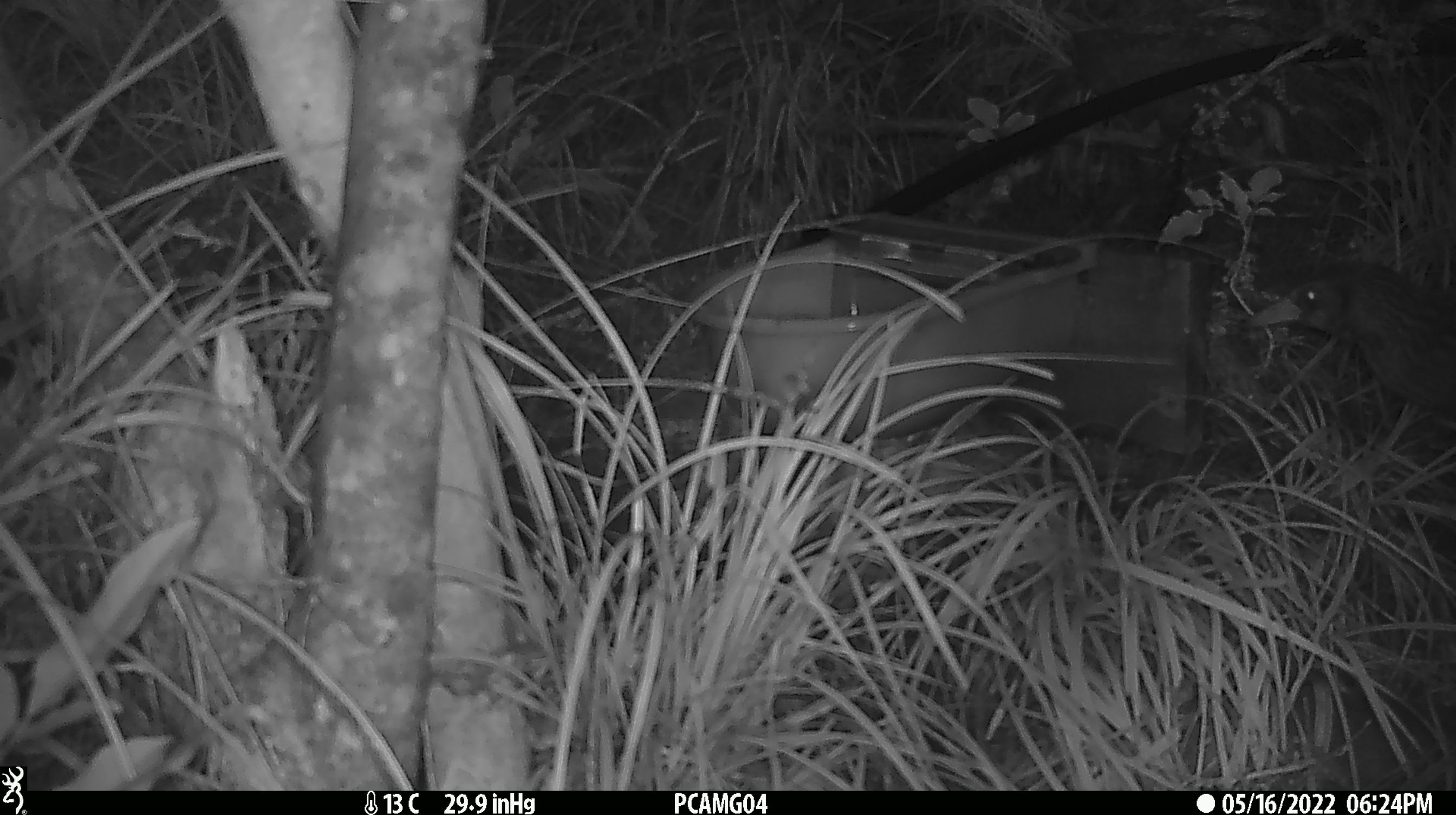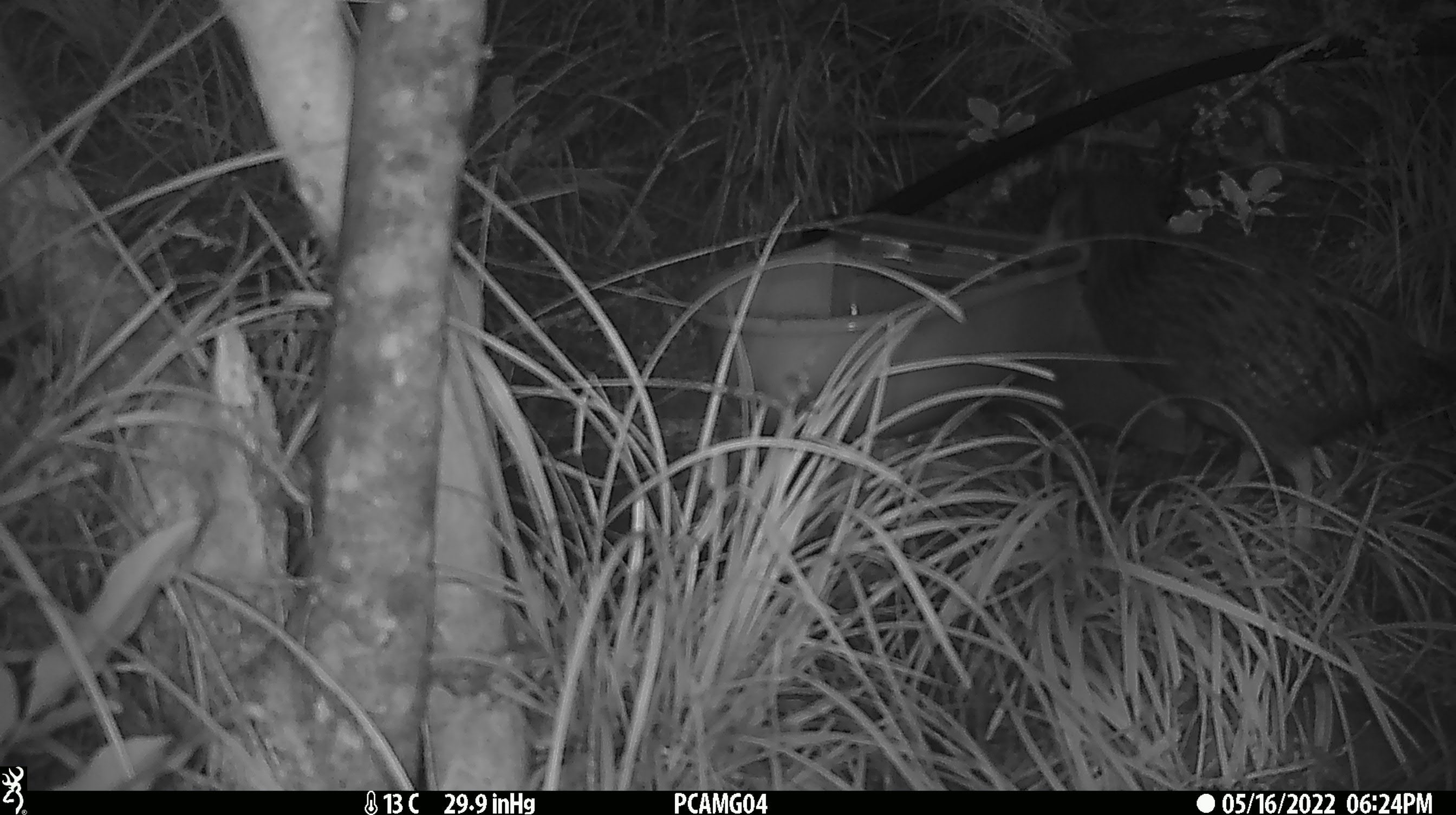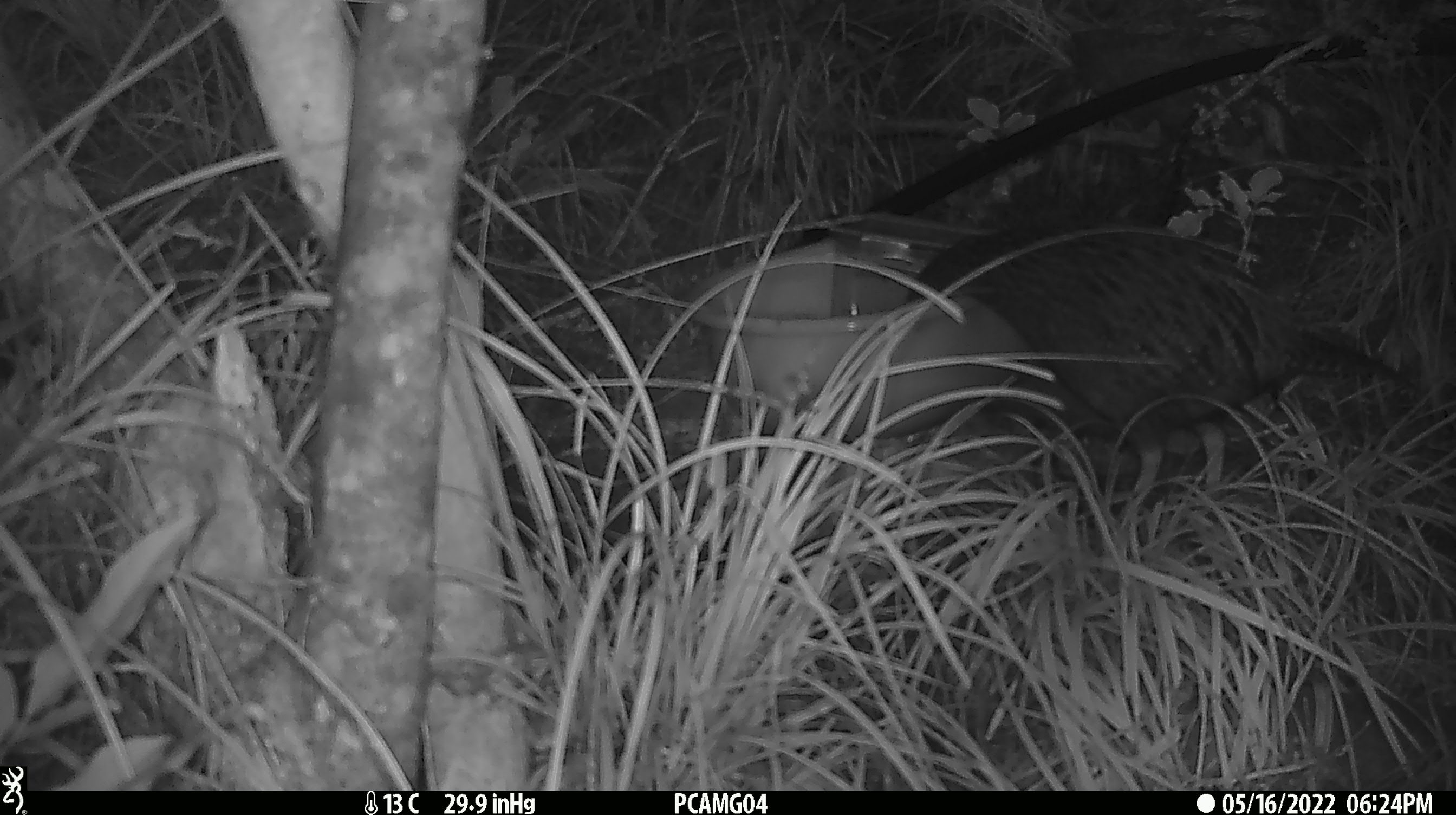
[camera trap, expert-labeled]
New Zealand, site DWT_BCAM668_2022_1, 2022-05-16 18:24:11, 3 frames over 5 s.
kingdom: Animalia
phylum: Chordata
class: Aves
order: Gruiformes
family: Rallidae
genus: Gallirallus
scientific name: Gallirallus australis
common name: weka